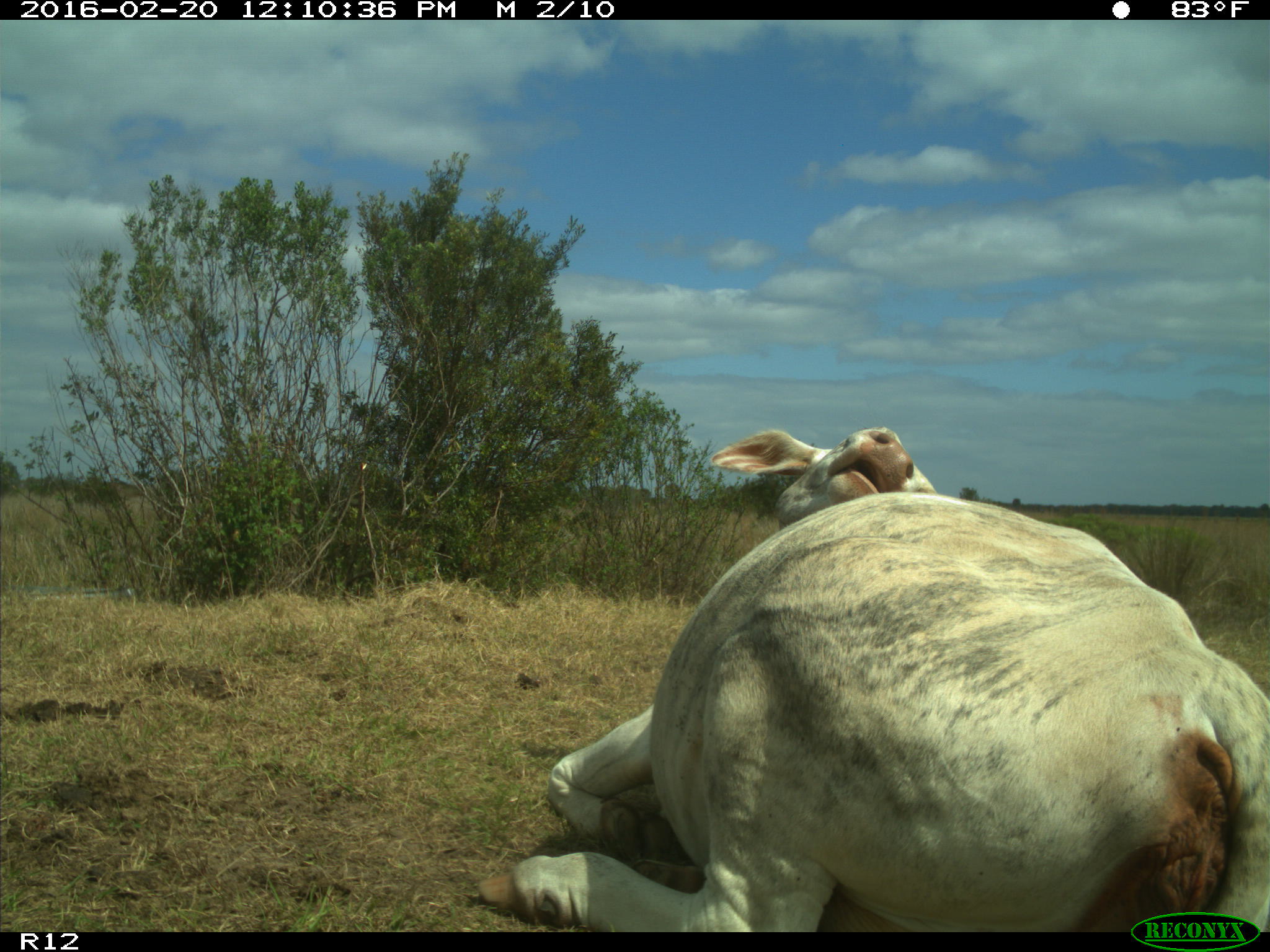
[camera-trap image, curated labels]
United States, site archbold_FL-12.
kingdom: Animalia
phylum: Chordata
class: Mammalia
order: Artiodactyla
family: Bovidae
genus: Bos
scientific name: Bos taurus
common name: domestic cow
Bos taurus (domestic cow).